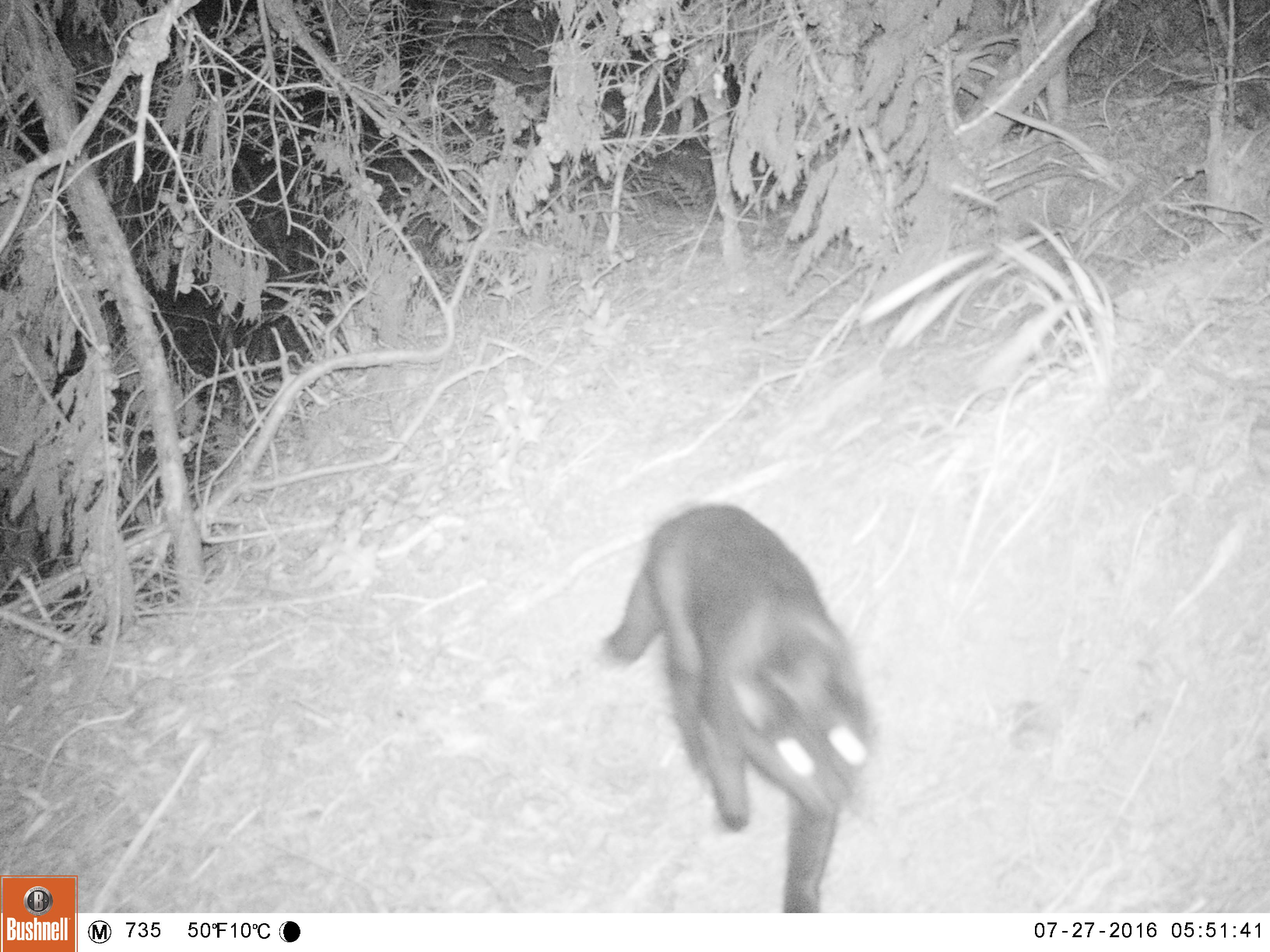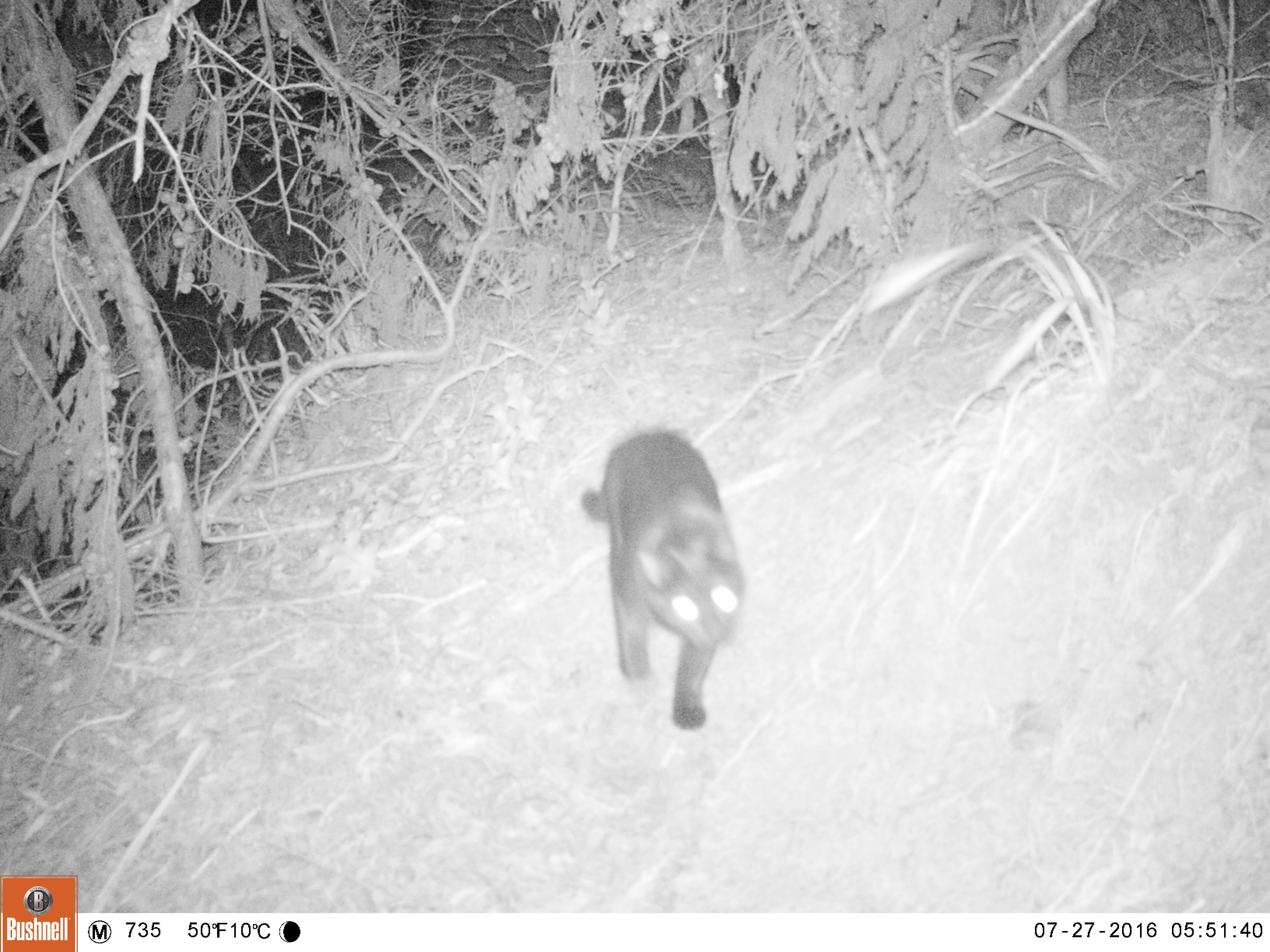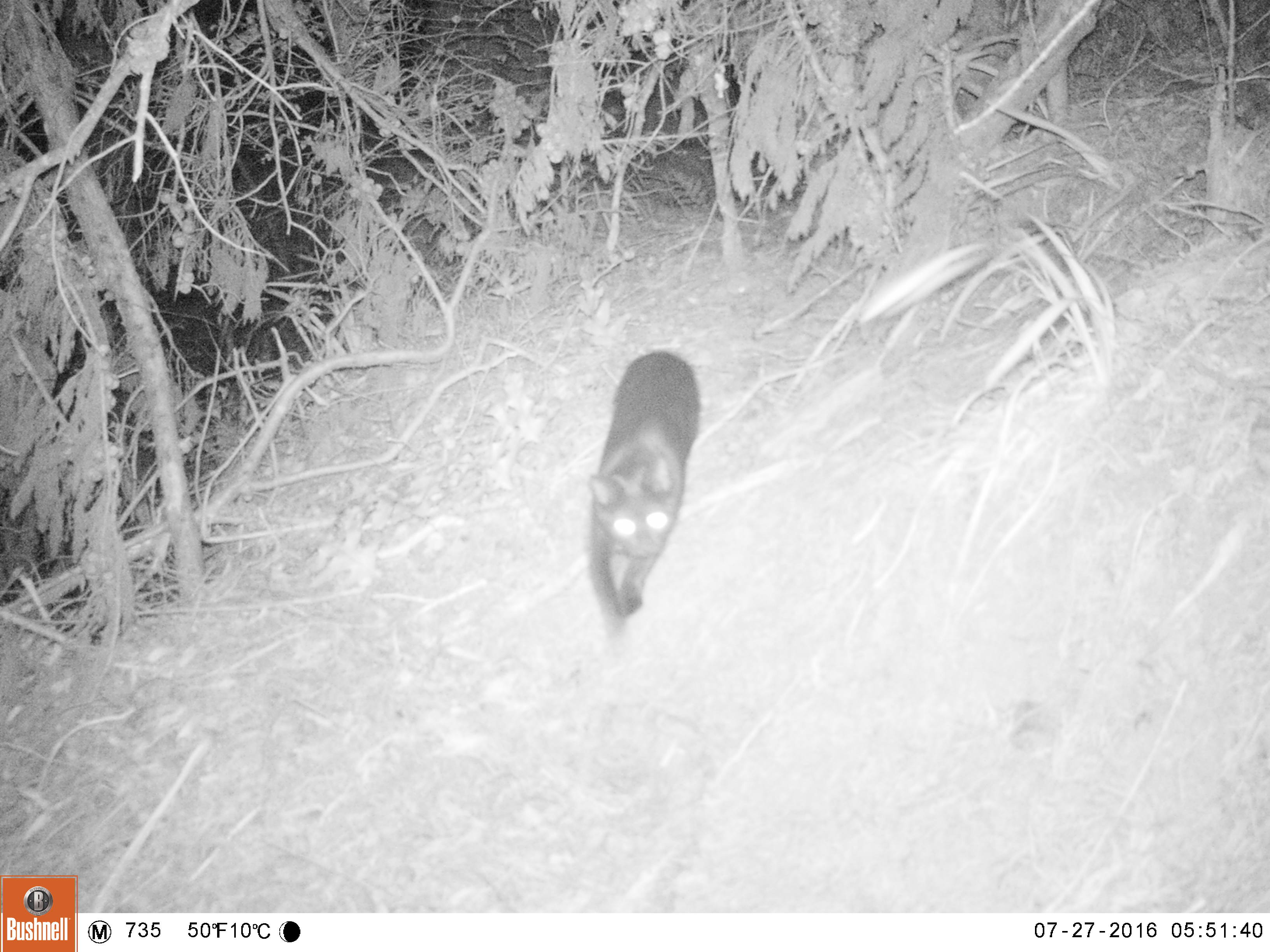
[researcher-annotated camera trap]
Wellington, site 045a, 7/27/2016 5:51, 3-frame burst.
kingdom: Animalia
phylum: Chordata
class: Mammalia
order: Carnivora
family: Felidae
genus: Felis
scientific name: Felis catus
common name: cat